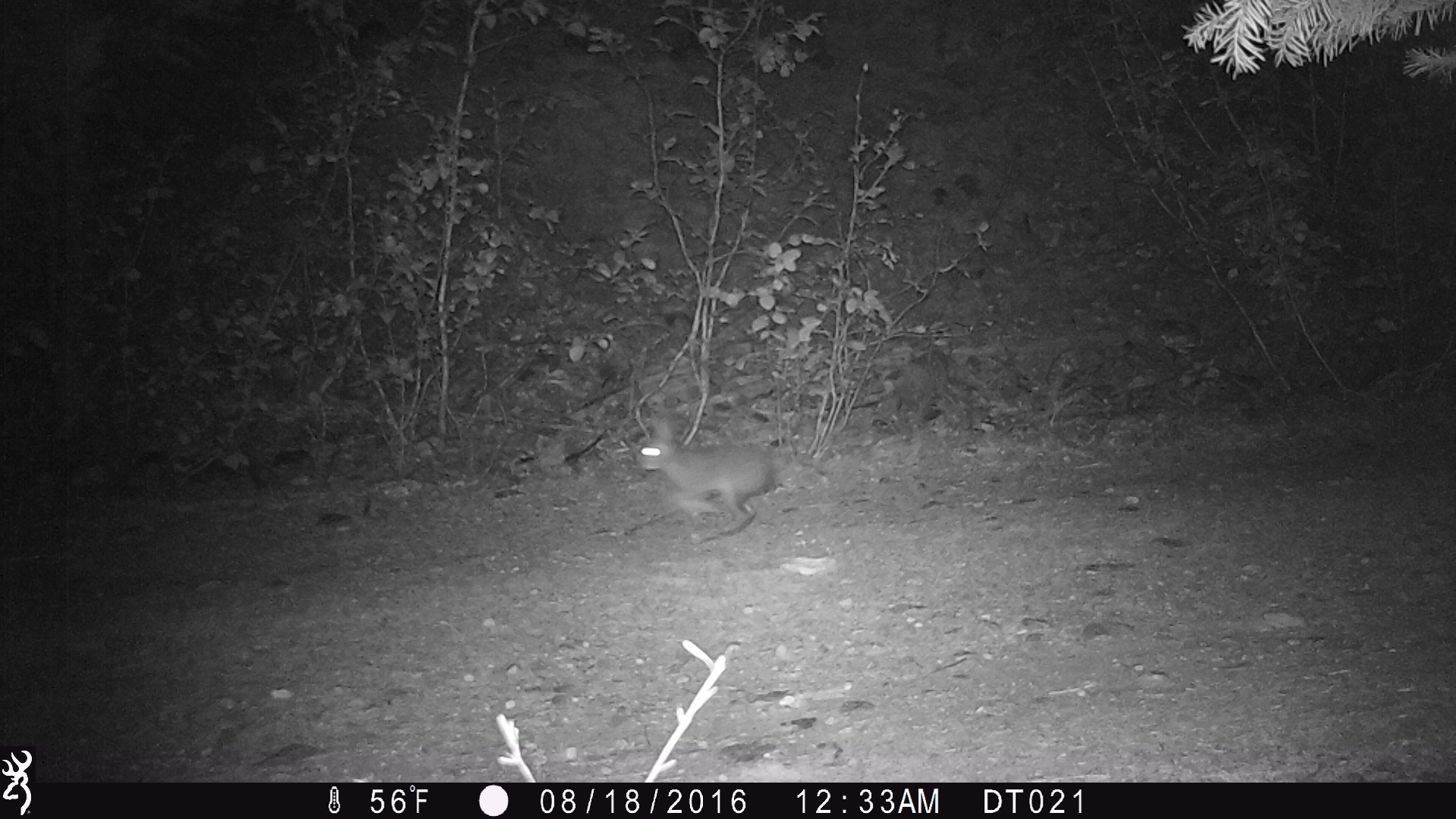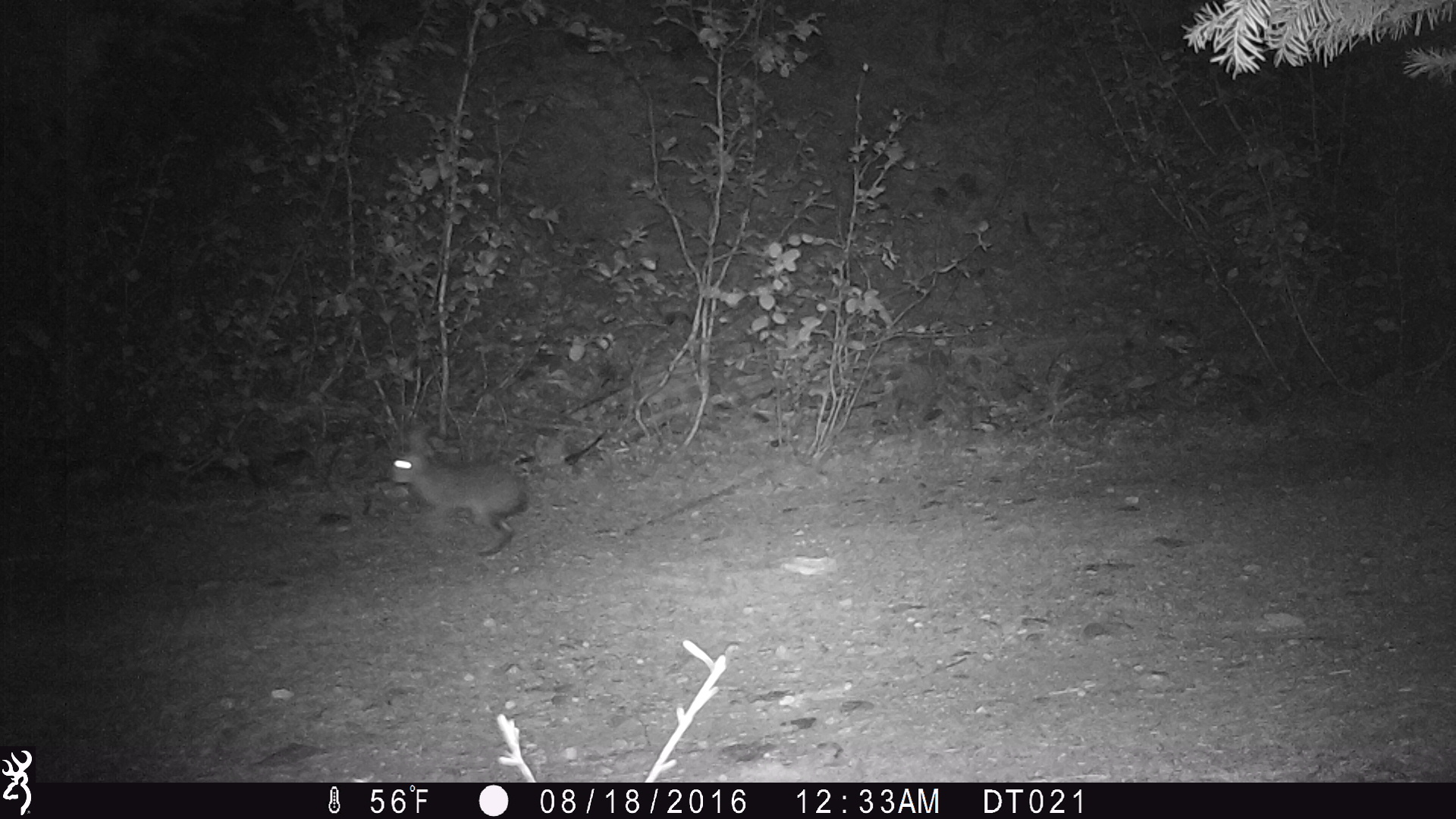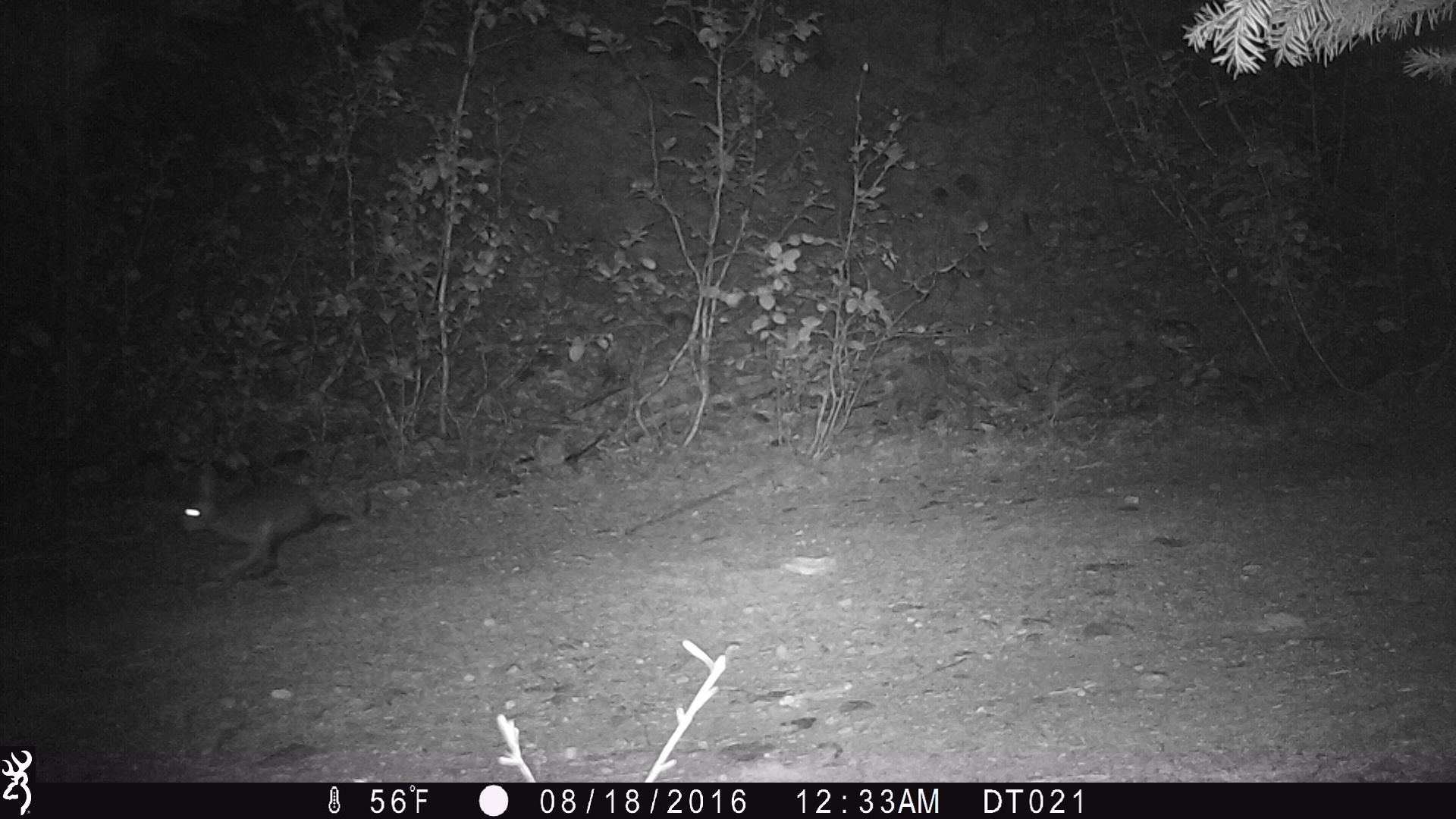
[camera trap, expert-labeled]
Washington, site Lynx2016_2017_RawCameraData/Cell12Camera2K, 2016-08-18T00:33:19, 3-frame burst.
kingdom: Animalia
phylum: Chordata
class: Mammalia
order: Lagomorpha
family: Leporidae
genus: Lepus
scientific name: Lepus americanus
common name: snowshoe hare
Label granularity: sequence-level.